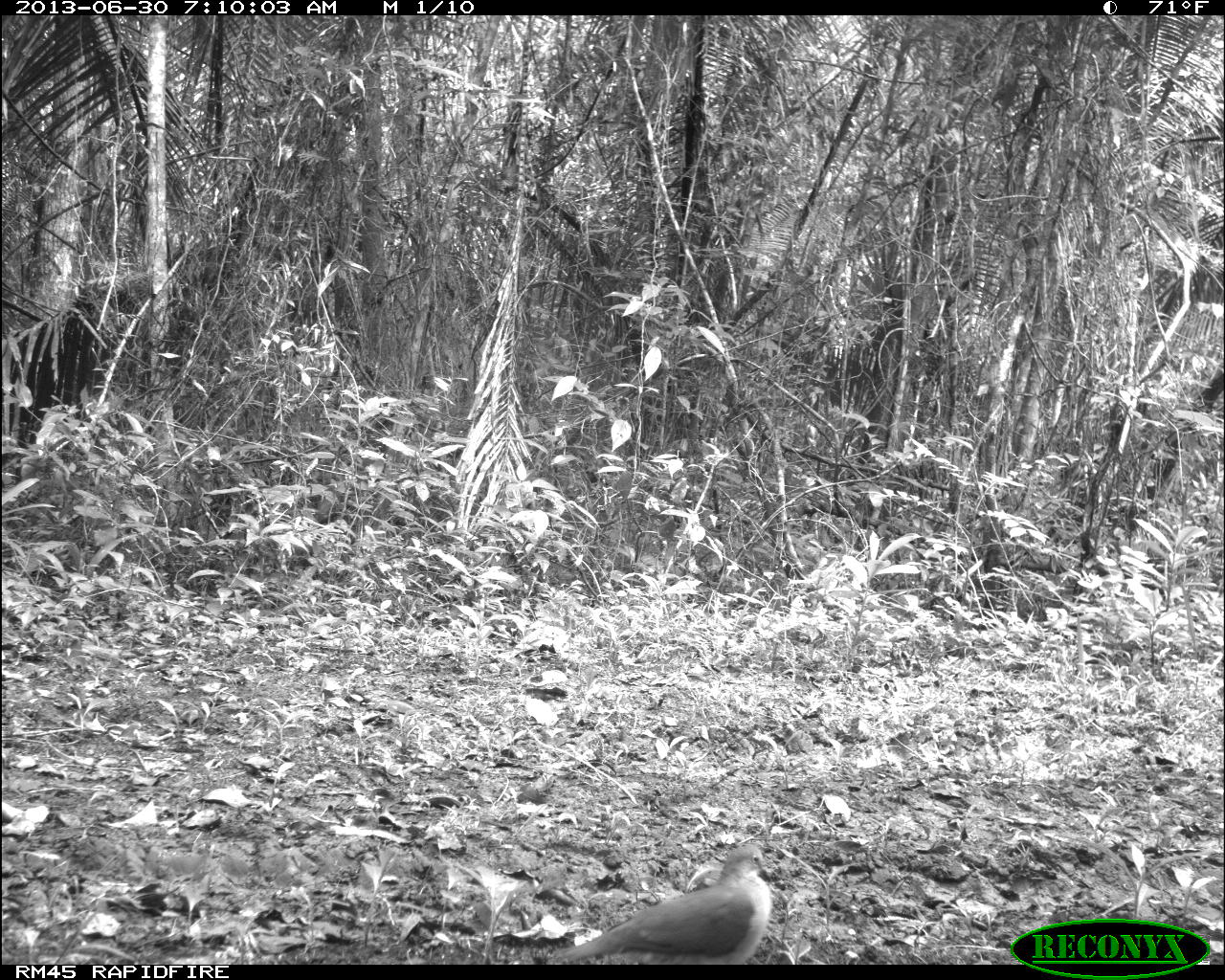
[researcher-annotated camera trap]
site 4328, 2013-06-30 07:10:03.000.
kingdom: Animalia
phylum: Chordata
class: Aves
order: Columbiformes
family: Columbidae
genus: Leptotila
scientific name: Leptotila plumbeiceps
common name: gray-headed dove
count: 1